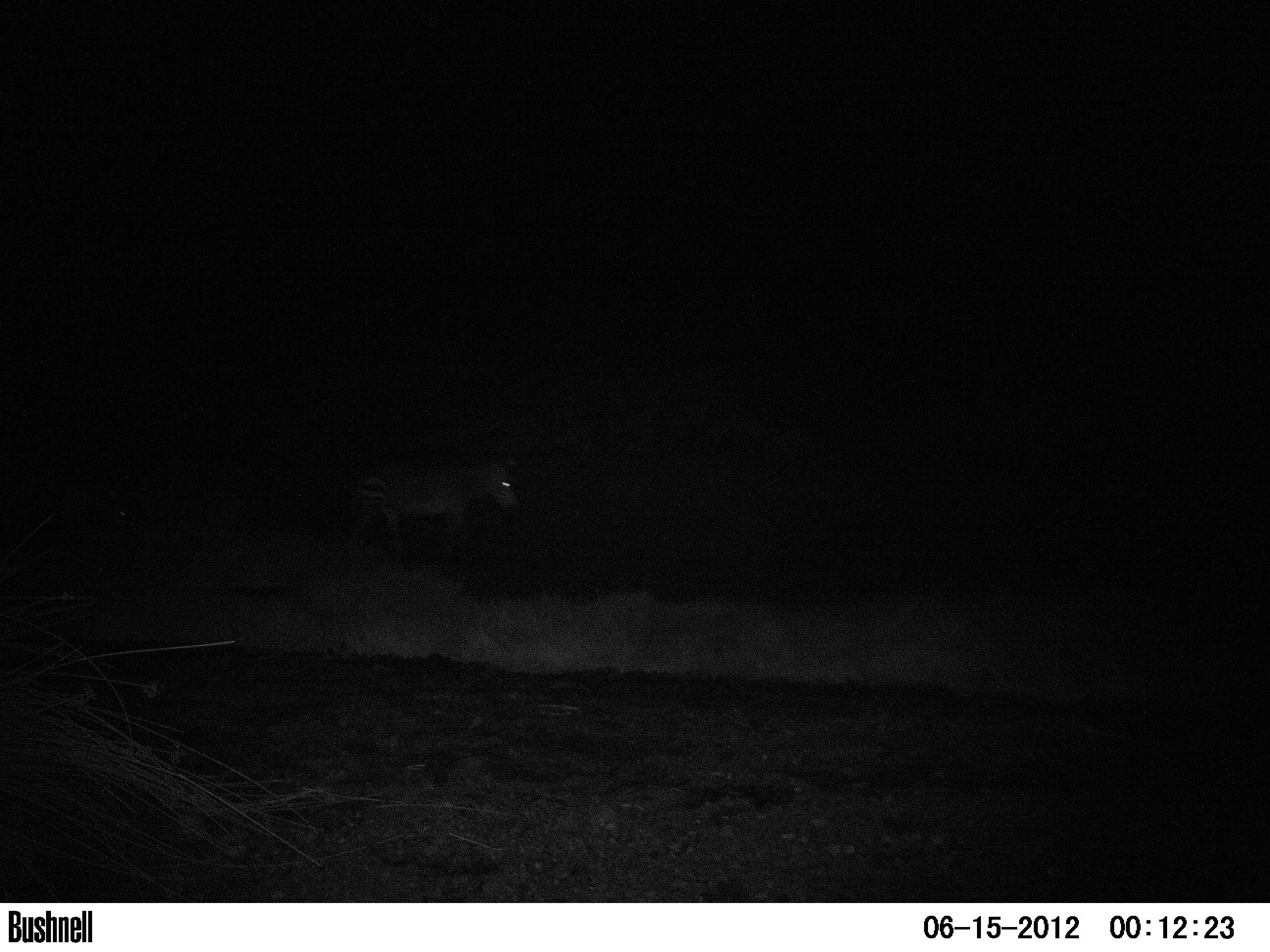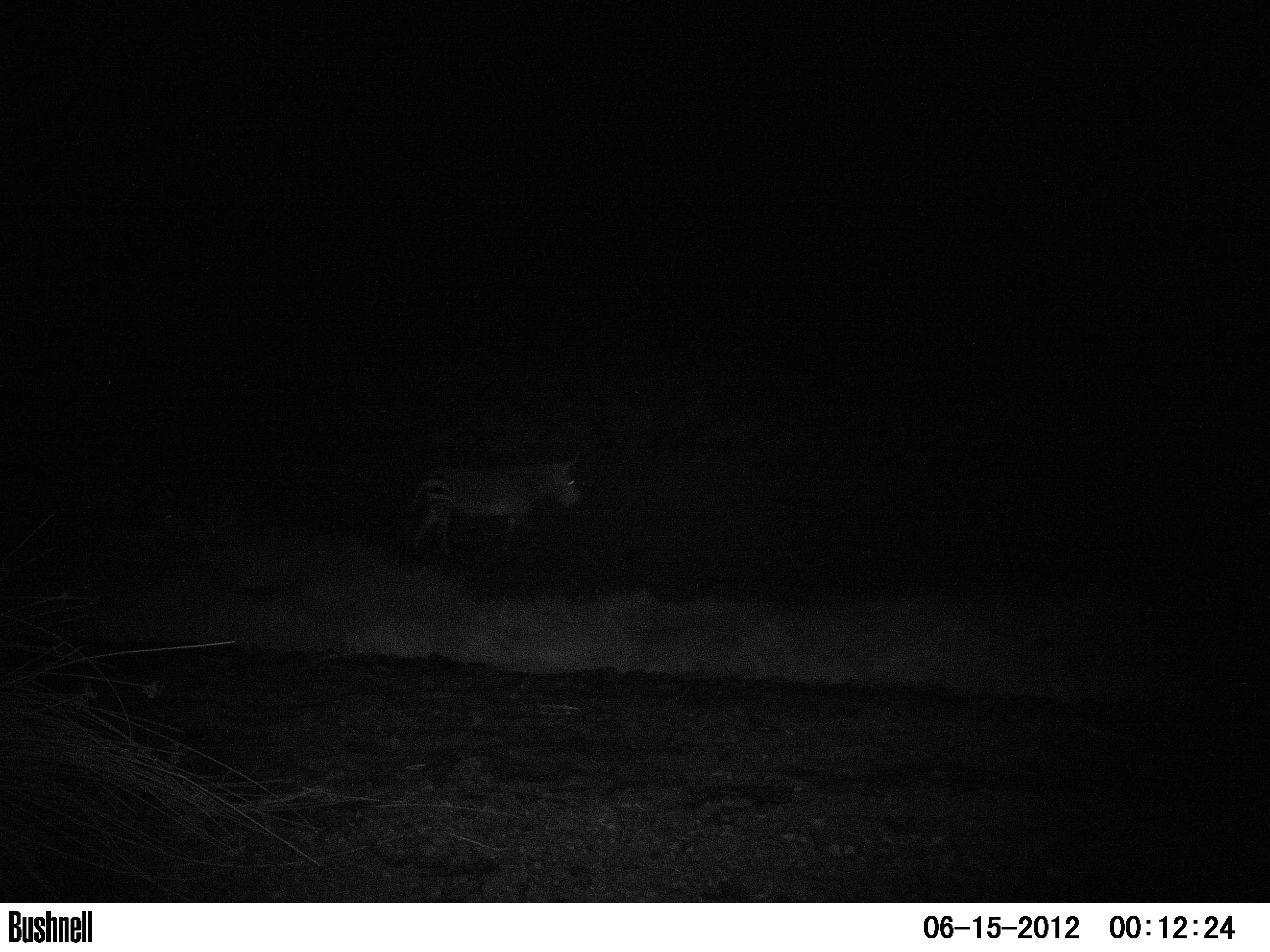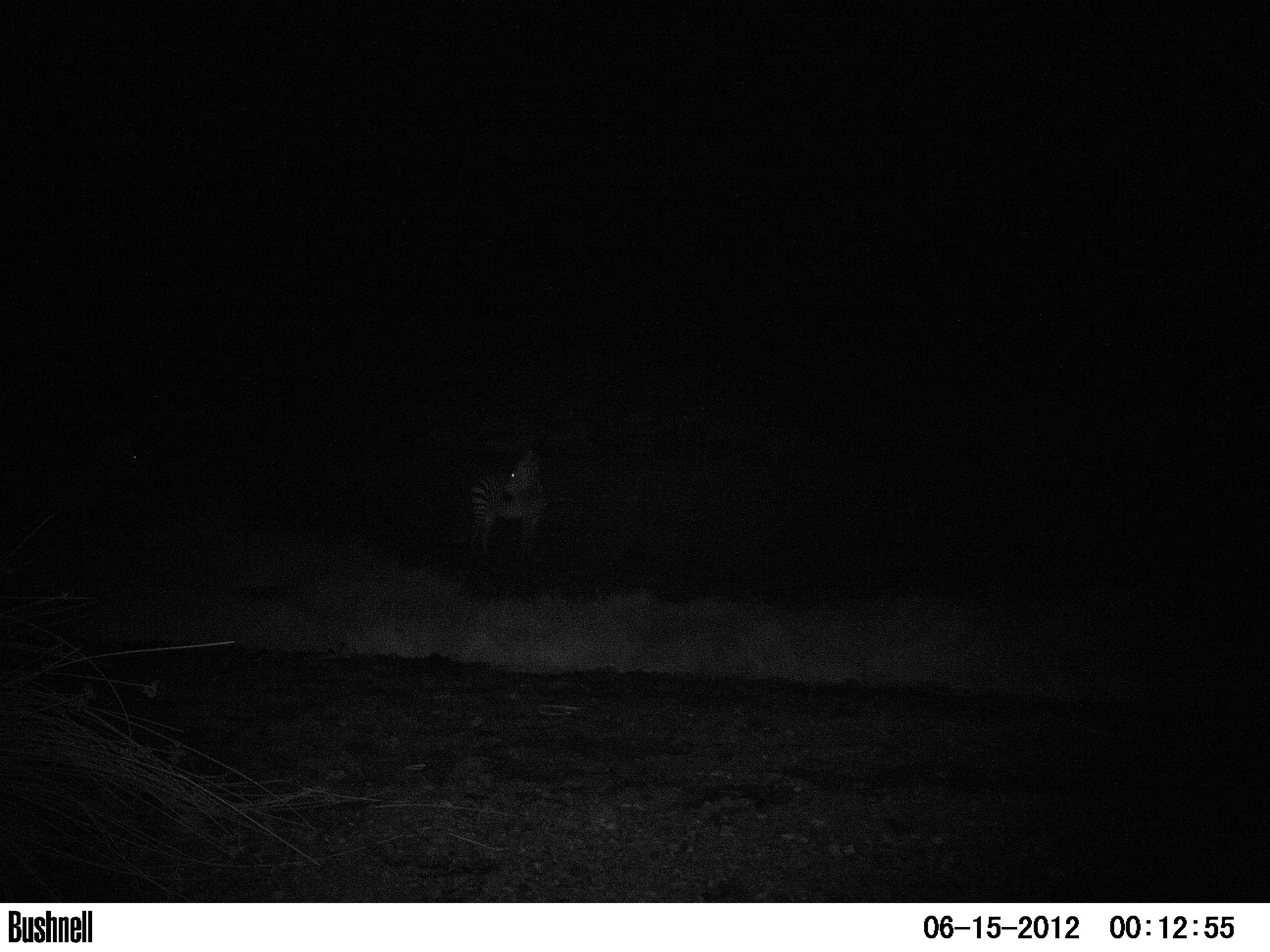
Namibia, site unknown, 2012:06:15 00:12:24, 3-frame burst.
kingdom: Animalia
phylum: Chordata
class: Mammalia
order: Perissodactyla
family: Equidae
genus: Equus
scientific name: Equus zebra hartmannae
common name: hartmann's mountain zebra